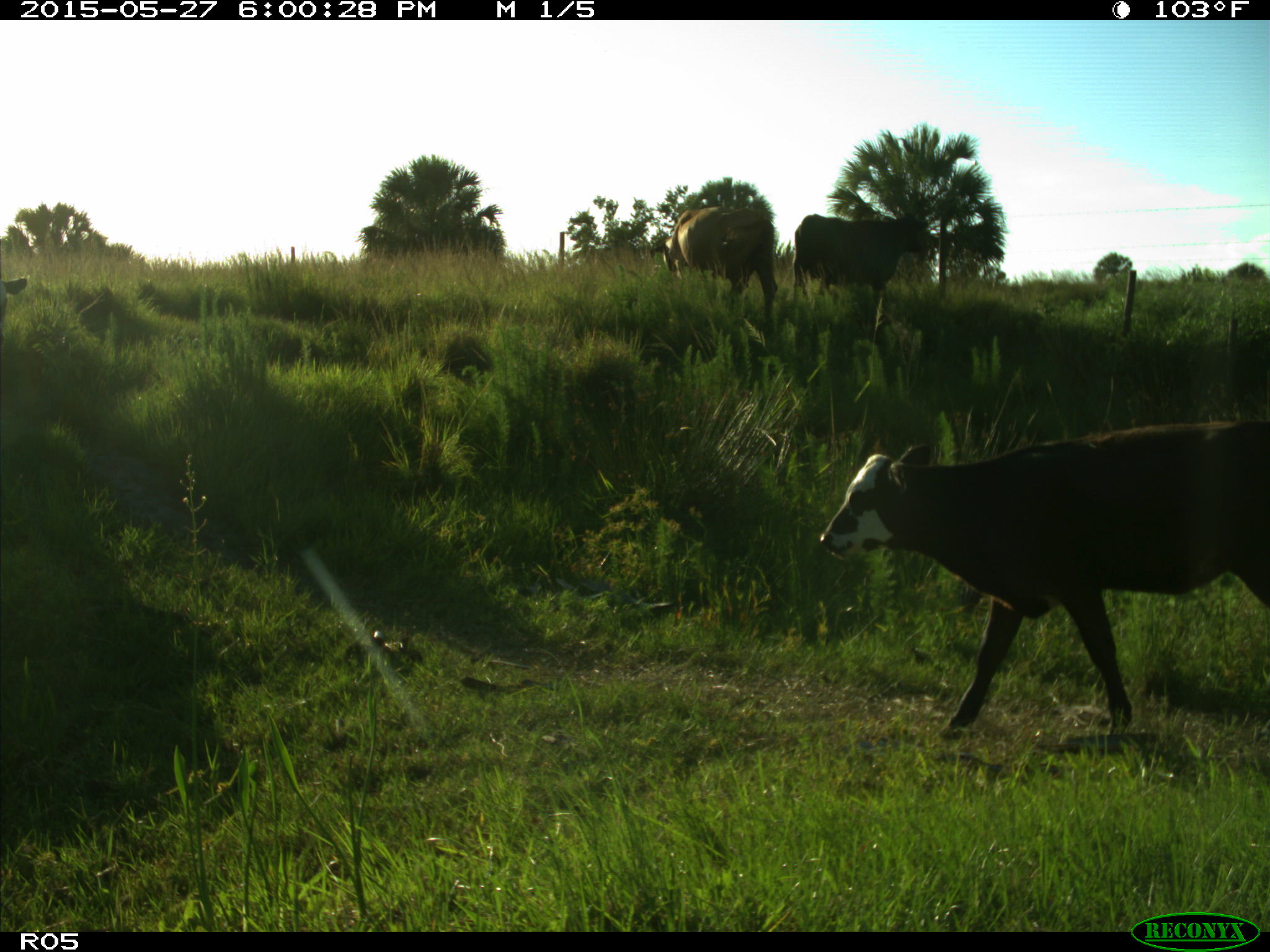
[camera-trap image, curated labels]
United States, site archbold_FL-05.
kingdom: Animalia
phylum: Chordata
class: Mammalia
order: Artiodactyla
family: Bovidae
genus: Bos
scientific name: Bos taurus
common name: domestic cow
Bos taurus (domestic cow).